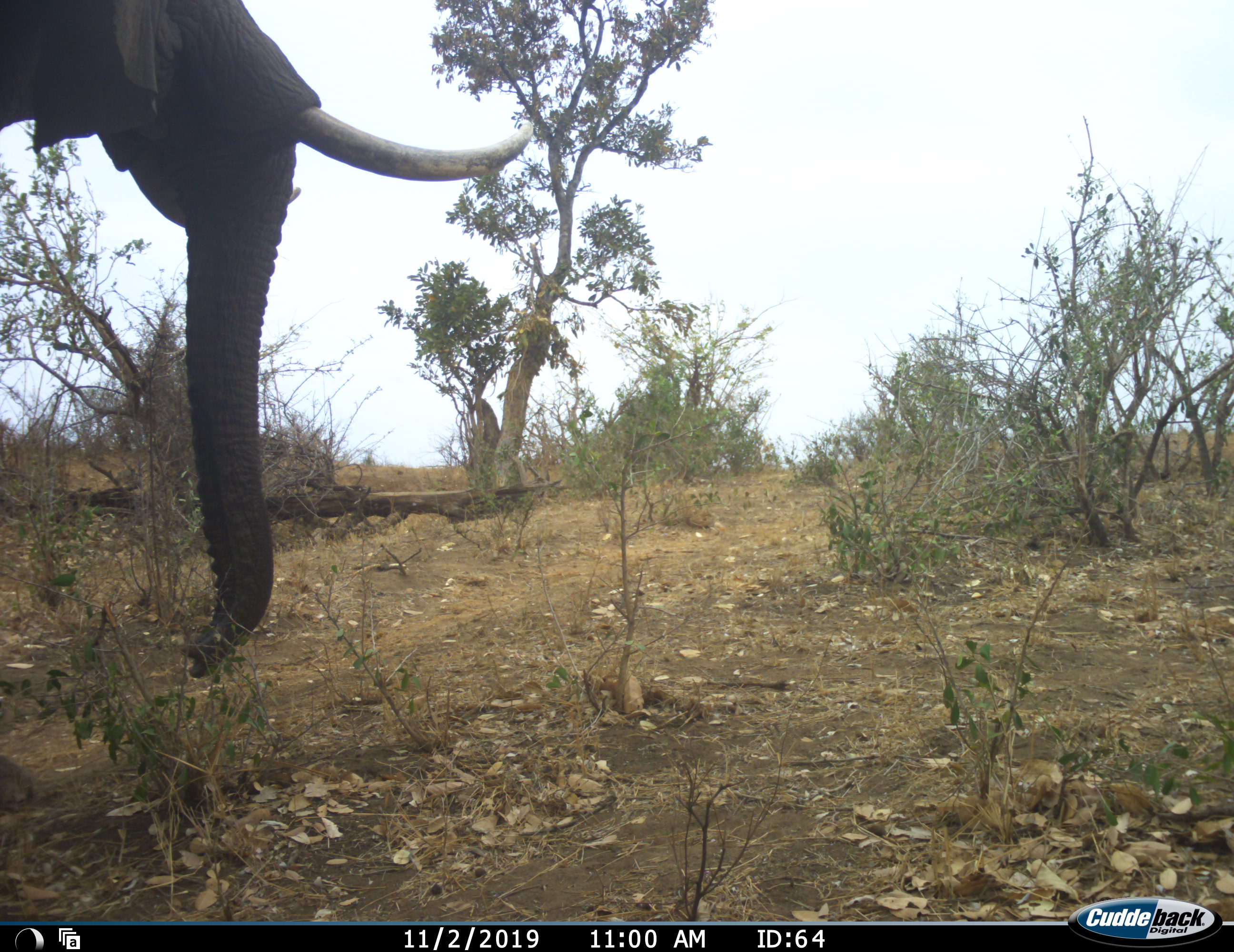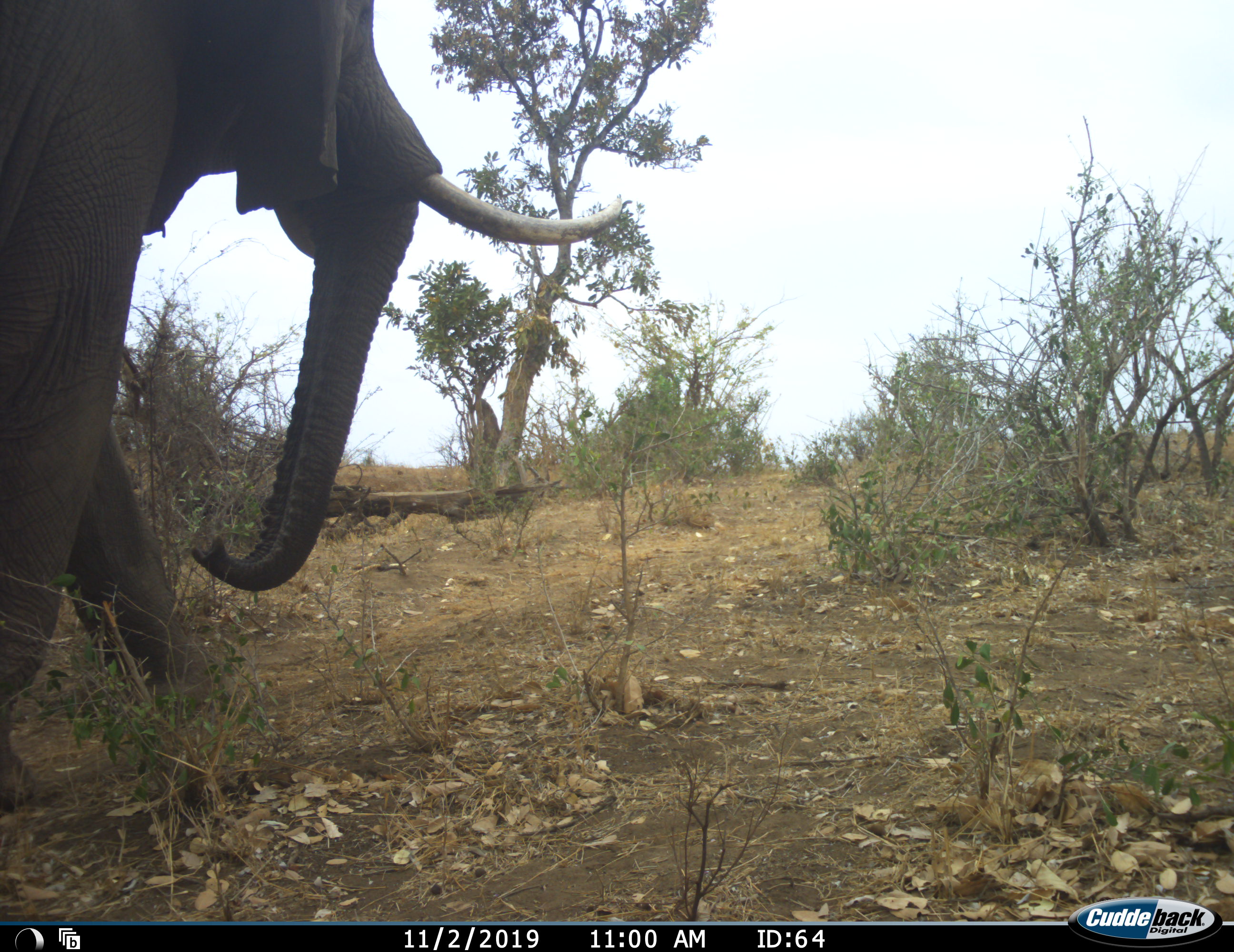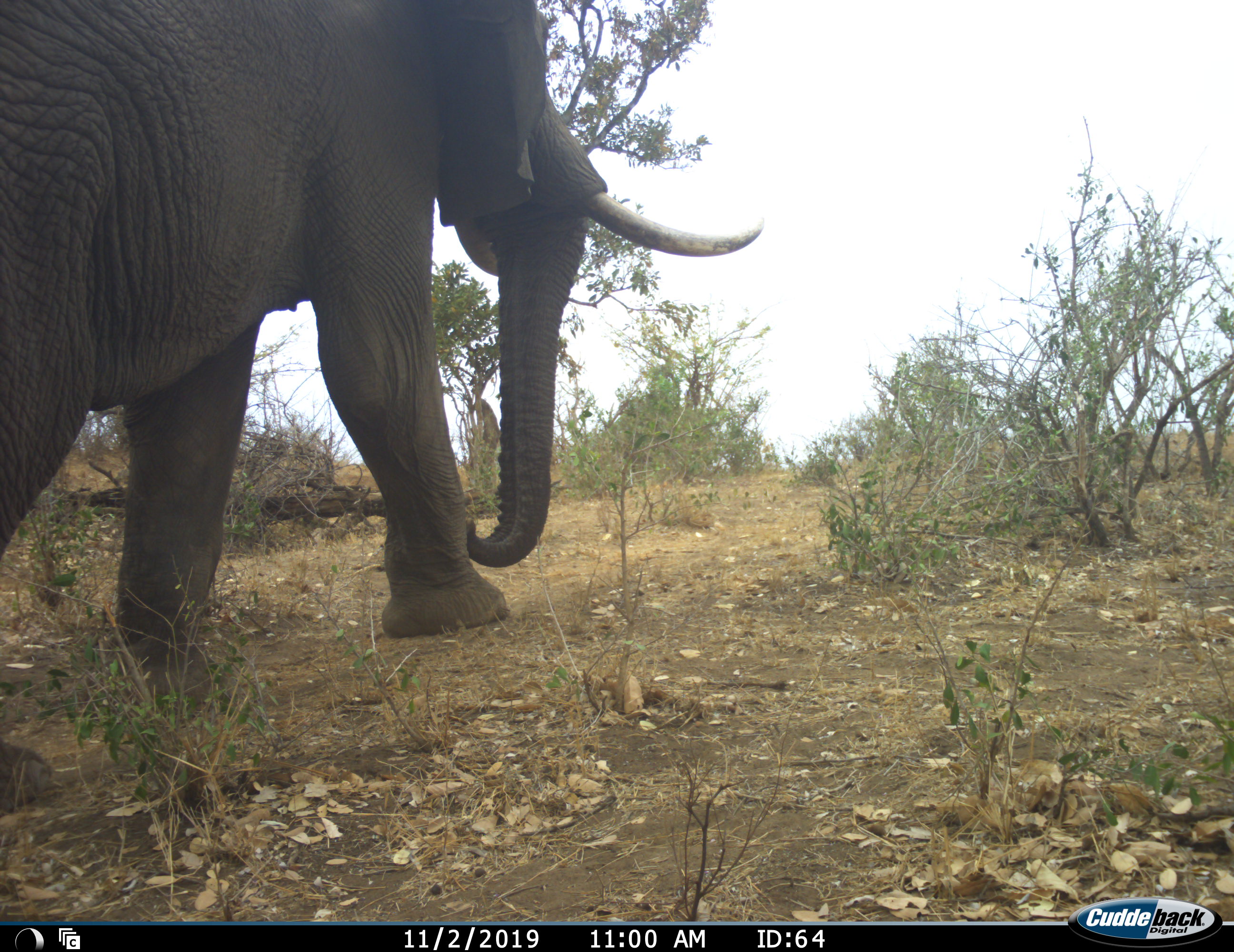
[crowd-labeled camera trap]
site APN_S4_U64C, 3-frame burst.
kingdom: Animalia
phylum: Chordata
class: Mammalia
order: Proboscidea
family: Elephantidae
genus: Loxodonta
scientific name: Loxodonta africana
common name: african bush elephant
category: elephant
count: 1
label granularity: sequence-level